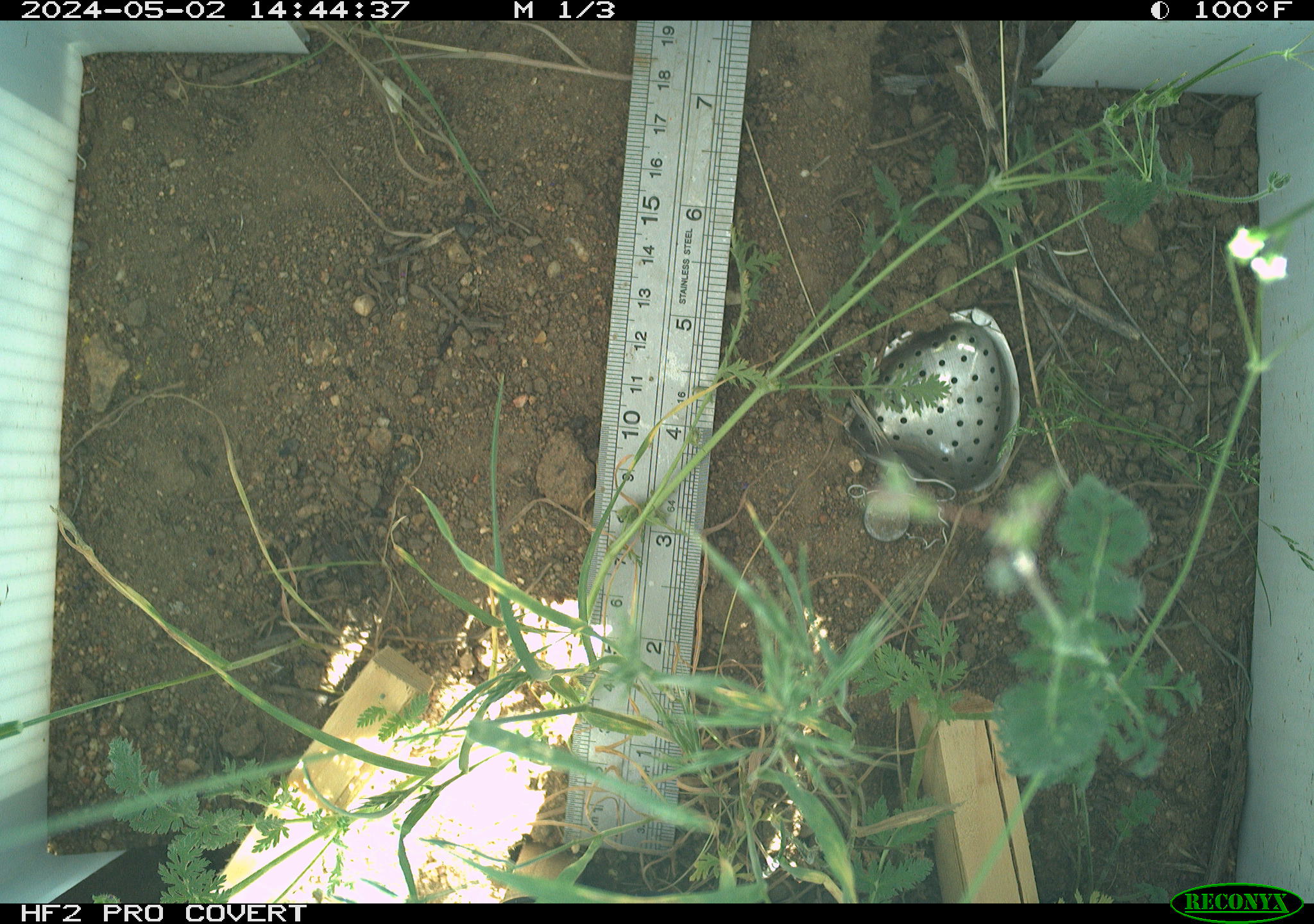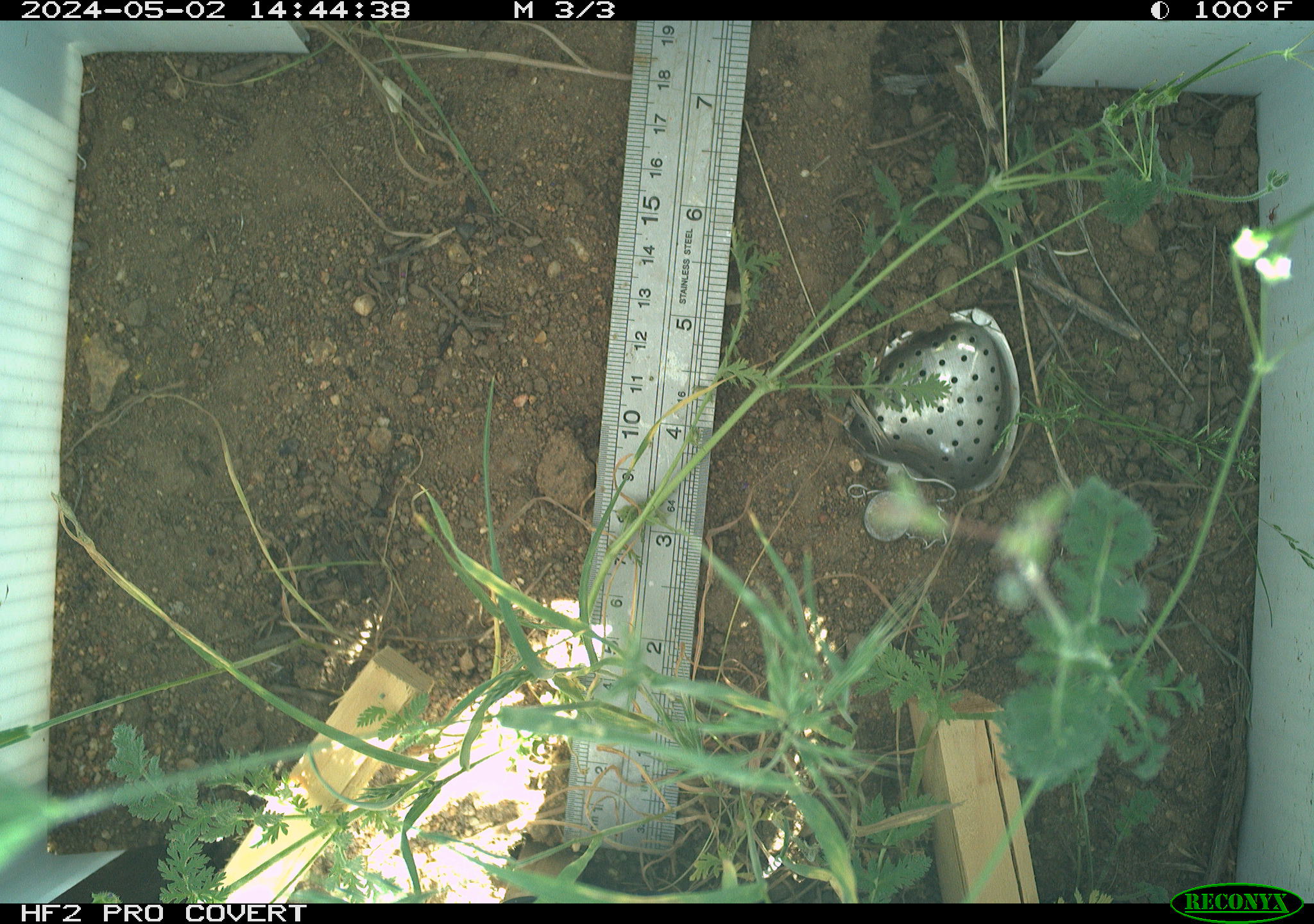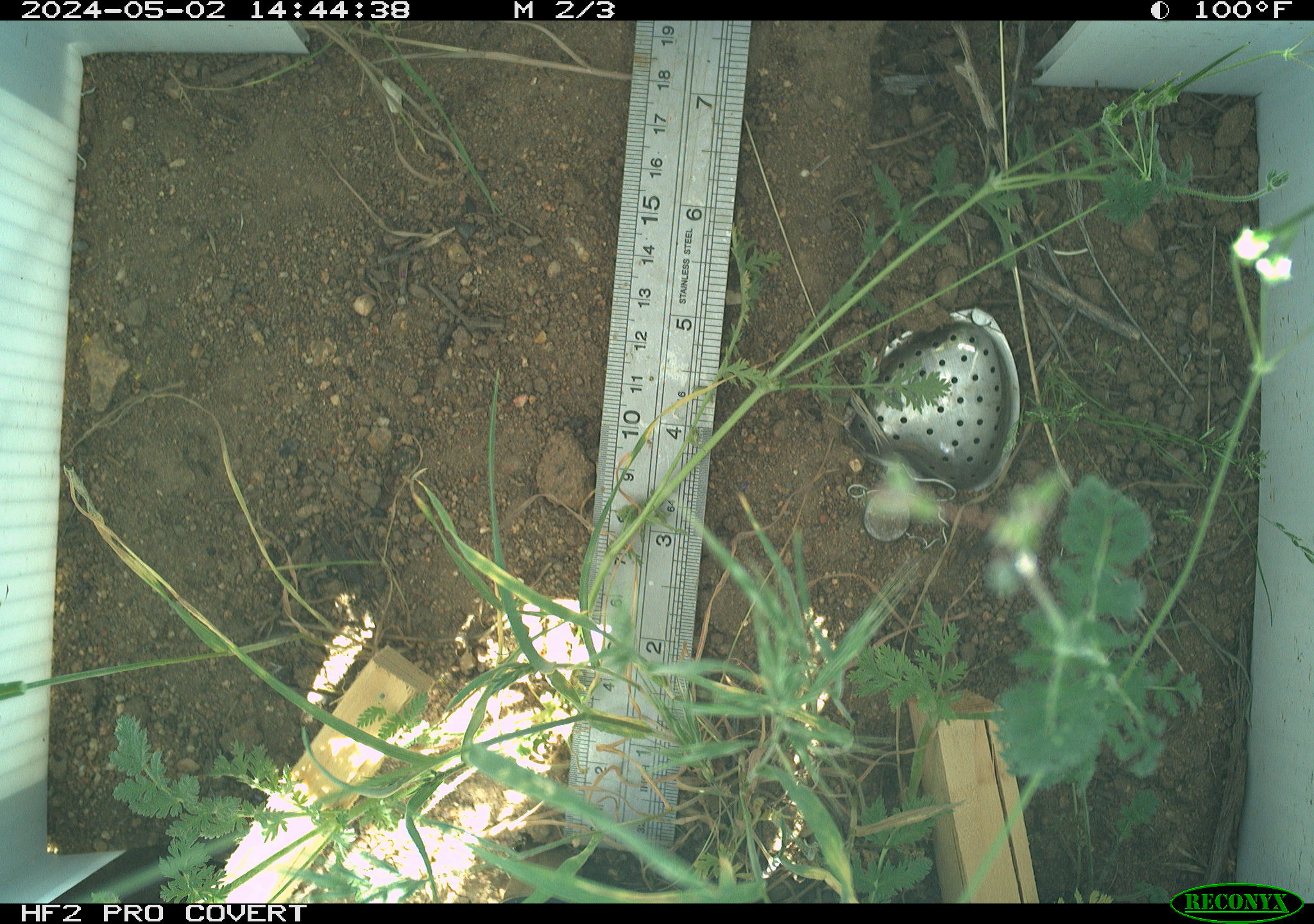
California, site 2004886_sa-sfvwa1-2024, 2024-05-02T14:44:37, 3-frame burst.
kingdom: Animalia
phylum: Arthropoda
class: Insecta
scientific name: Insecta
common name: insect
Insect (Insecta).